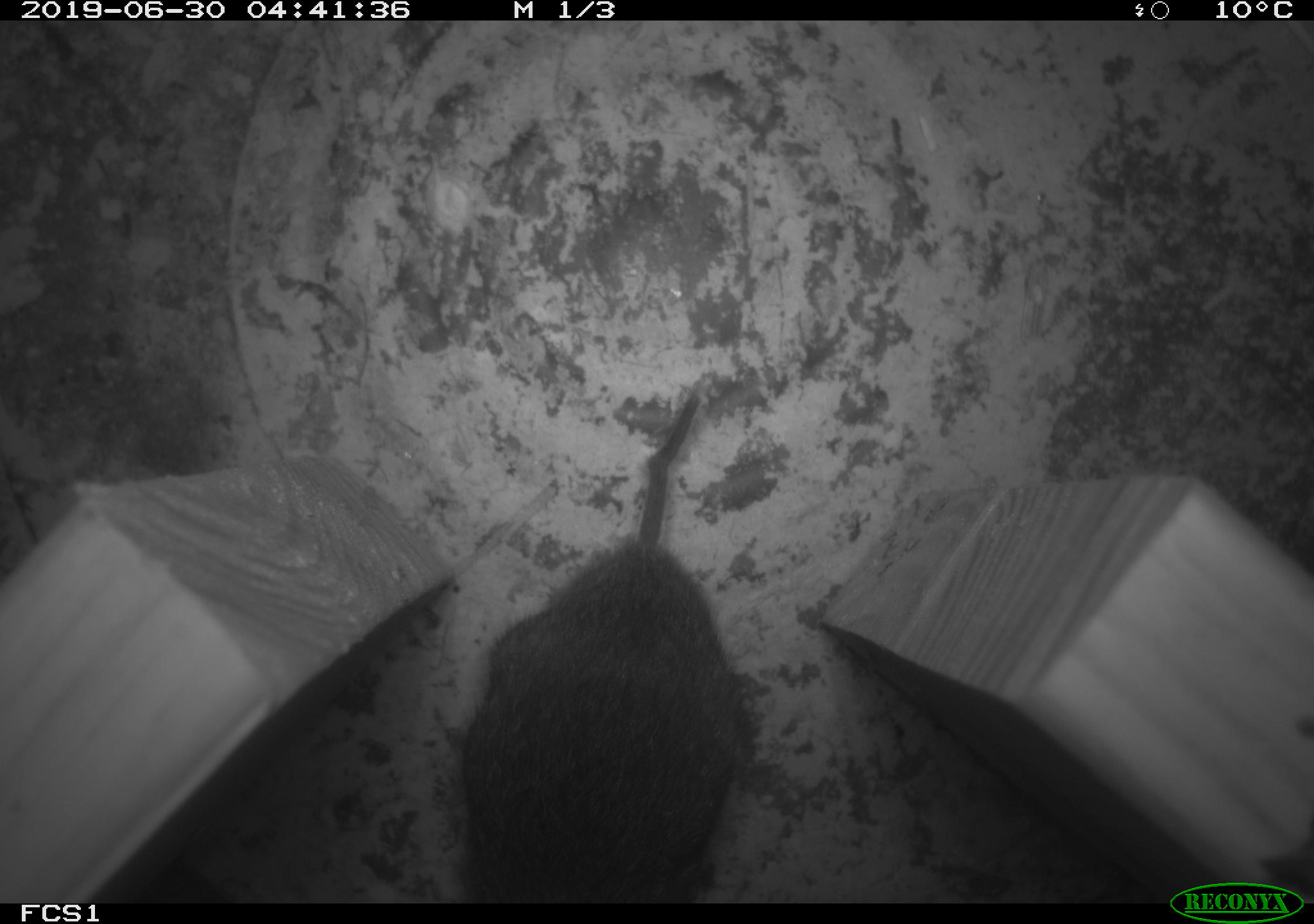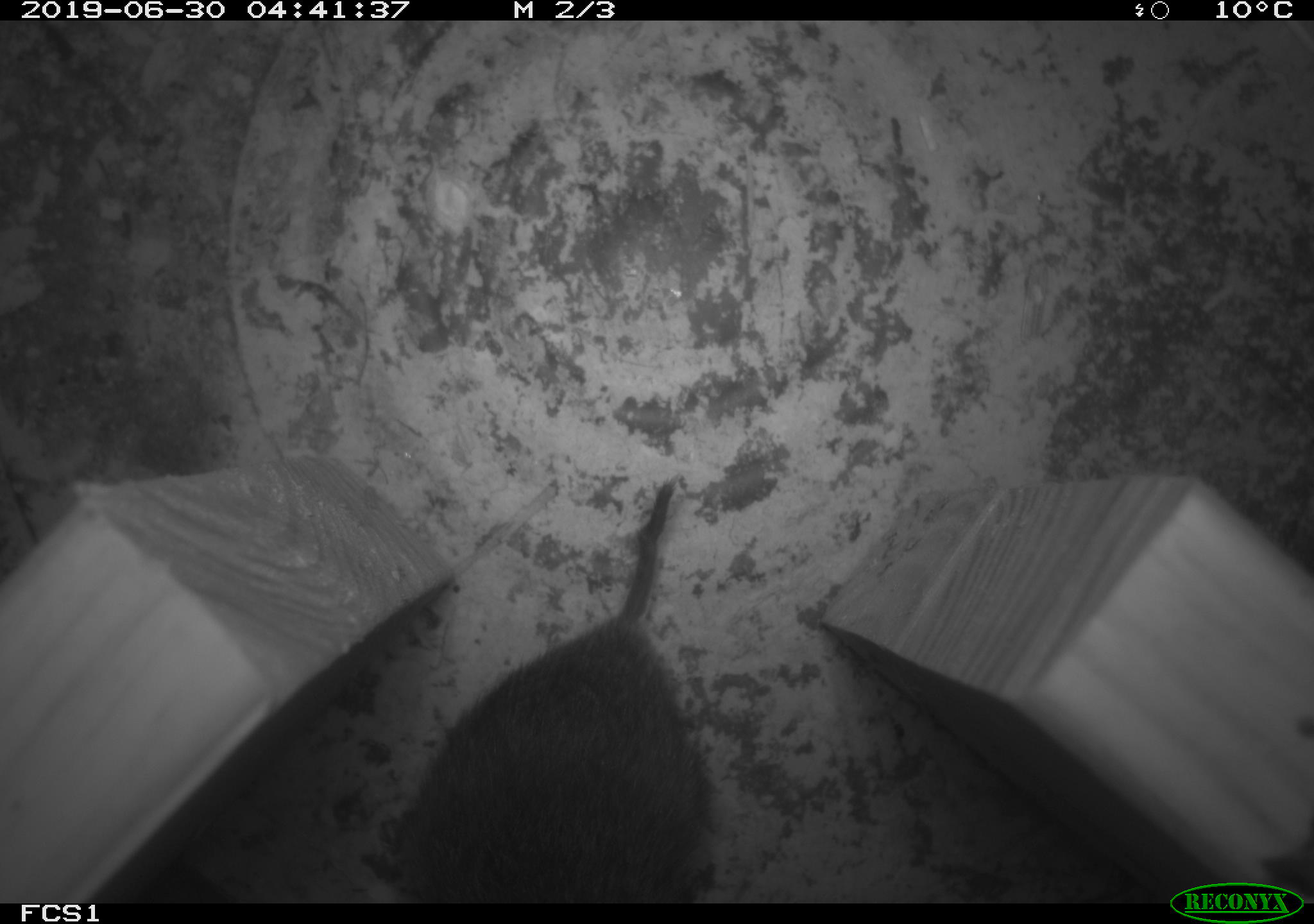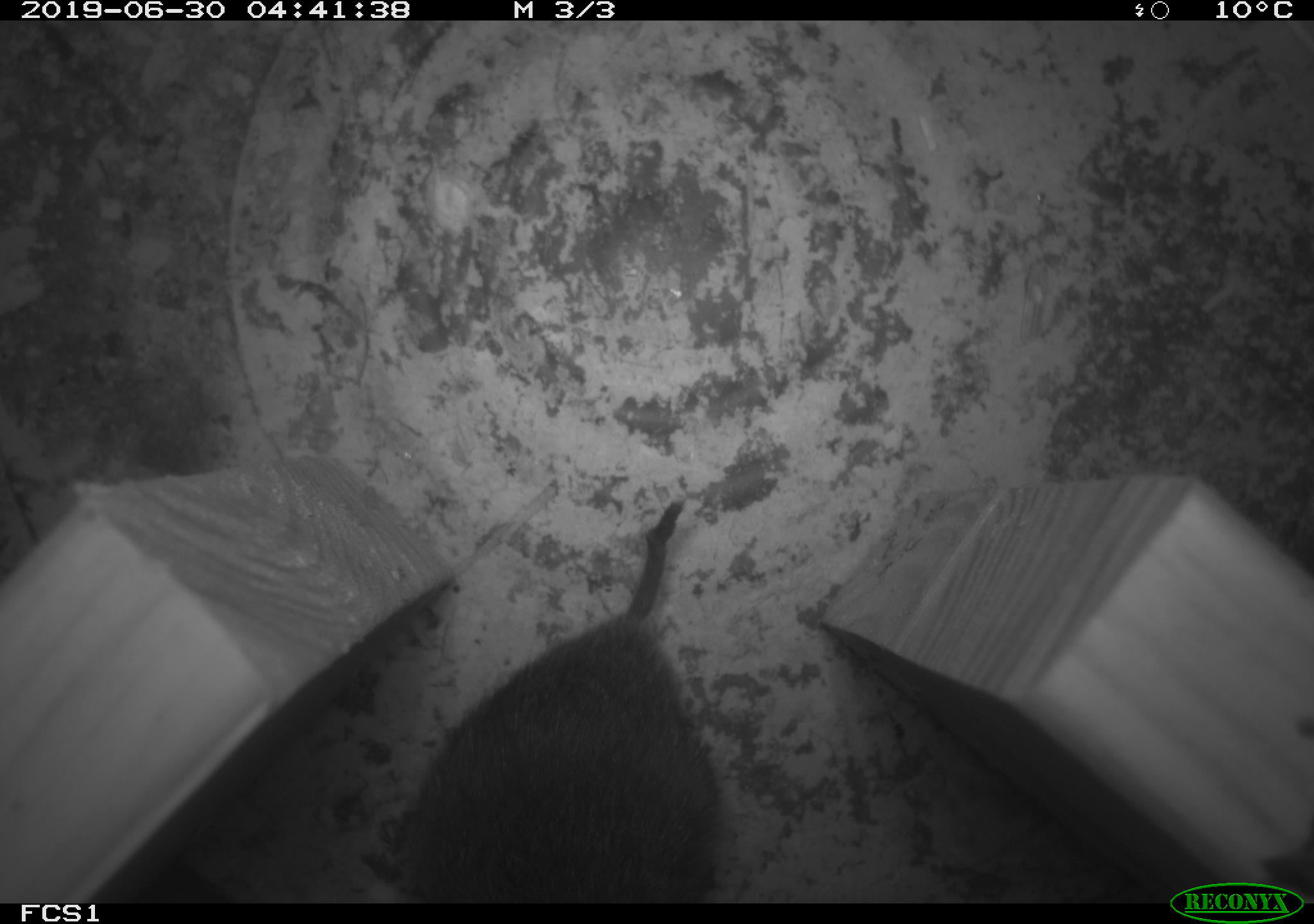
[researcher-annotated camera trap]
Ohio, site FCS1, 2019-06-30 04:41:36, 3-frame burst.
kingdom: Animalia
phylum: Chordata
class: Mammalia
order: Rodentia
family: Cricetidae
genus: Microtus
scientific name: Microtus pennsylvanicus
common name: meadow vole